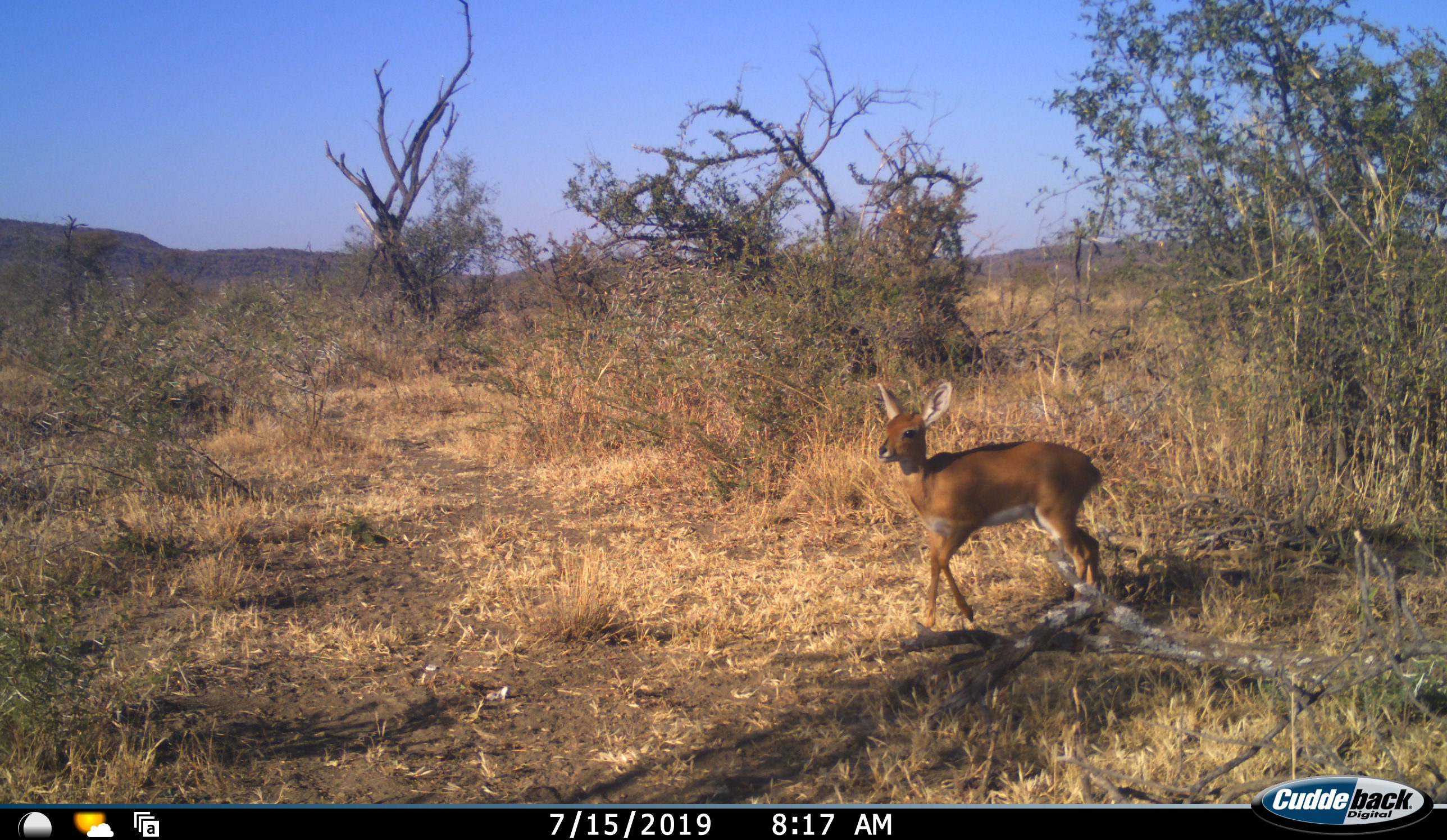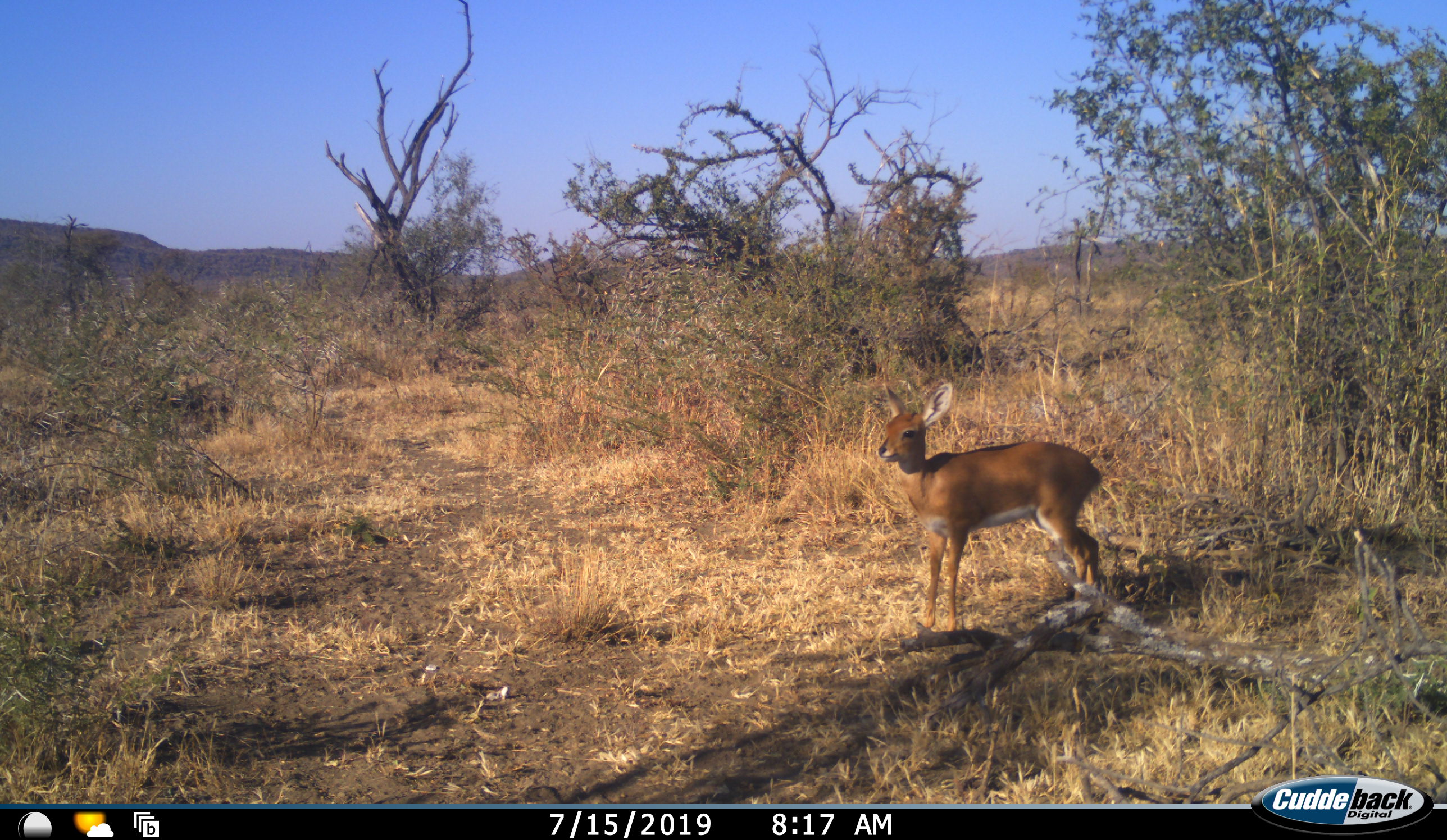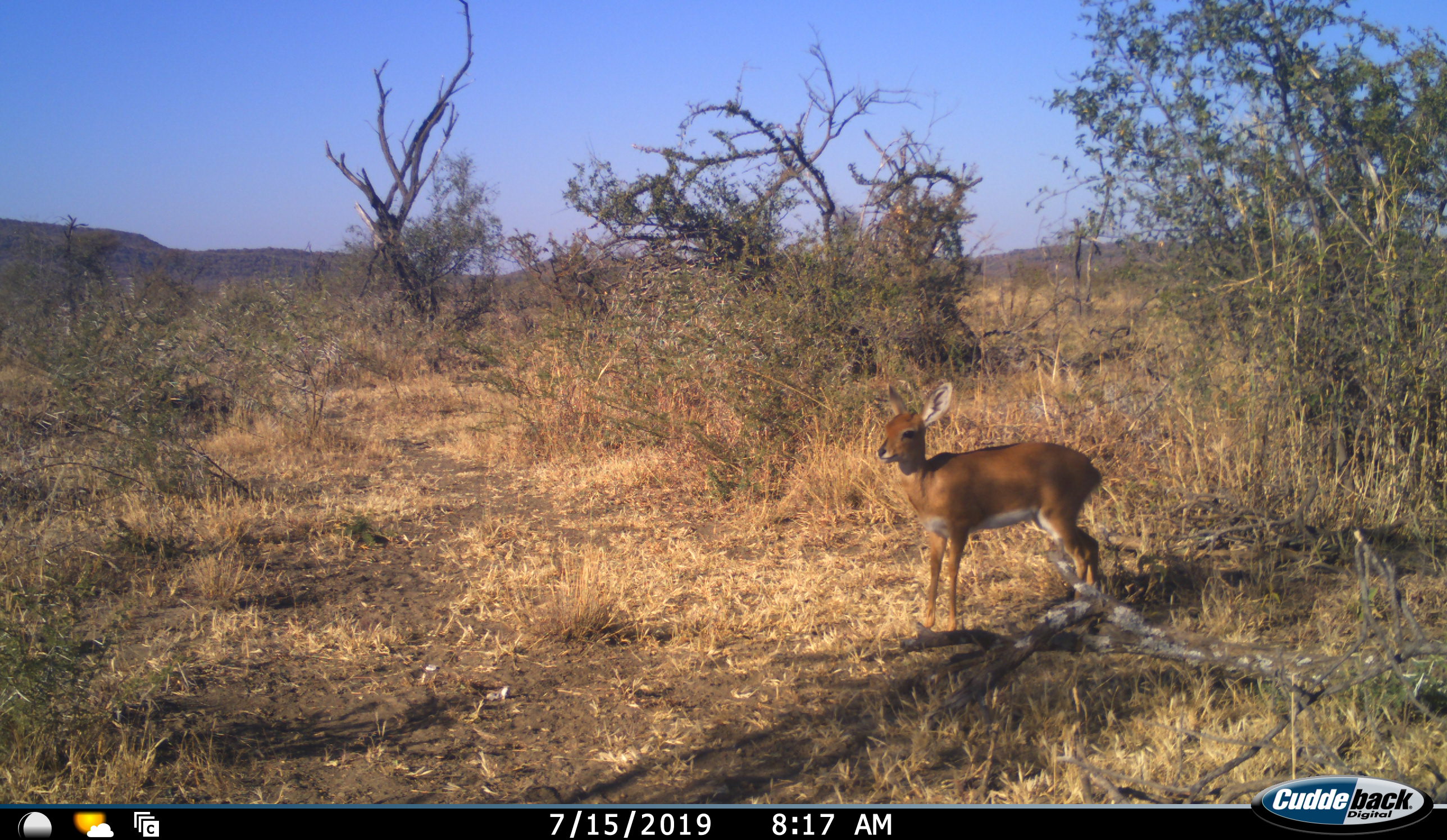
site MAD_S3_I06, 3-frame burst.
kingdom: Animalia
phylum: Chordata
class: Mammalia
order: Artiodactyla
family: Bovidae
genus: Raphicerus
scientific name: Raphicerus campestris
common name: steenbok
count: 1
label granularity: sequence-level